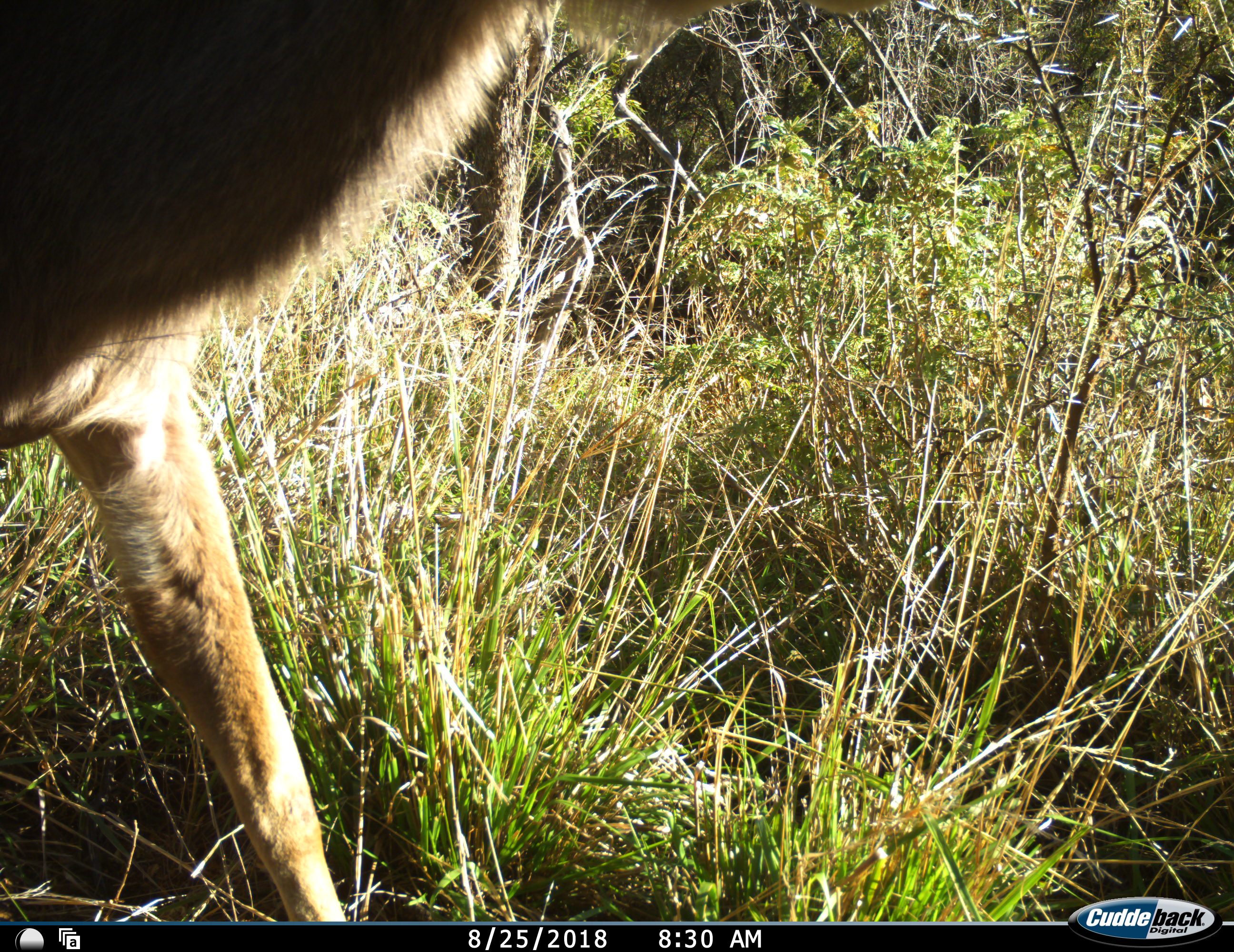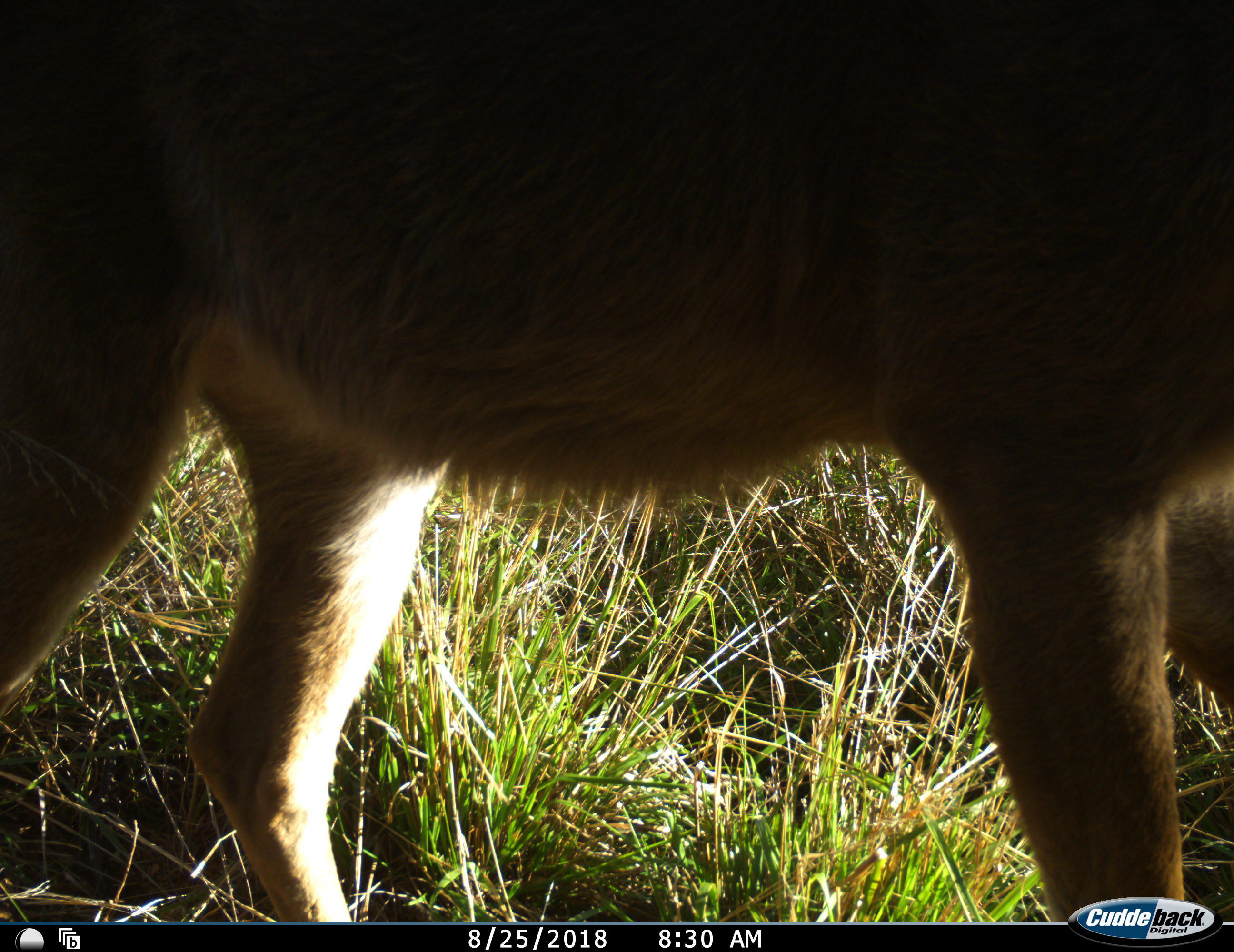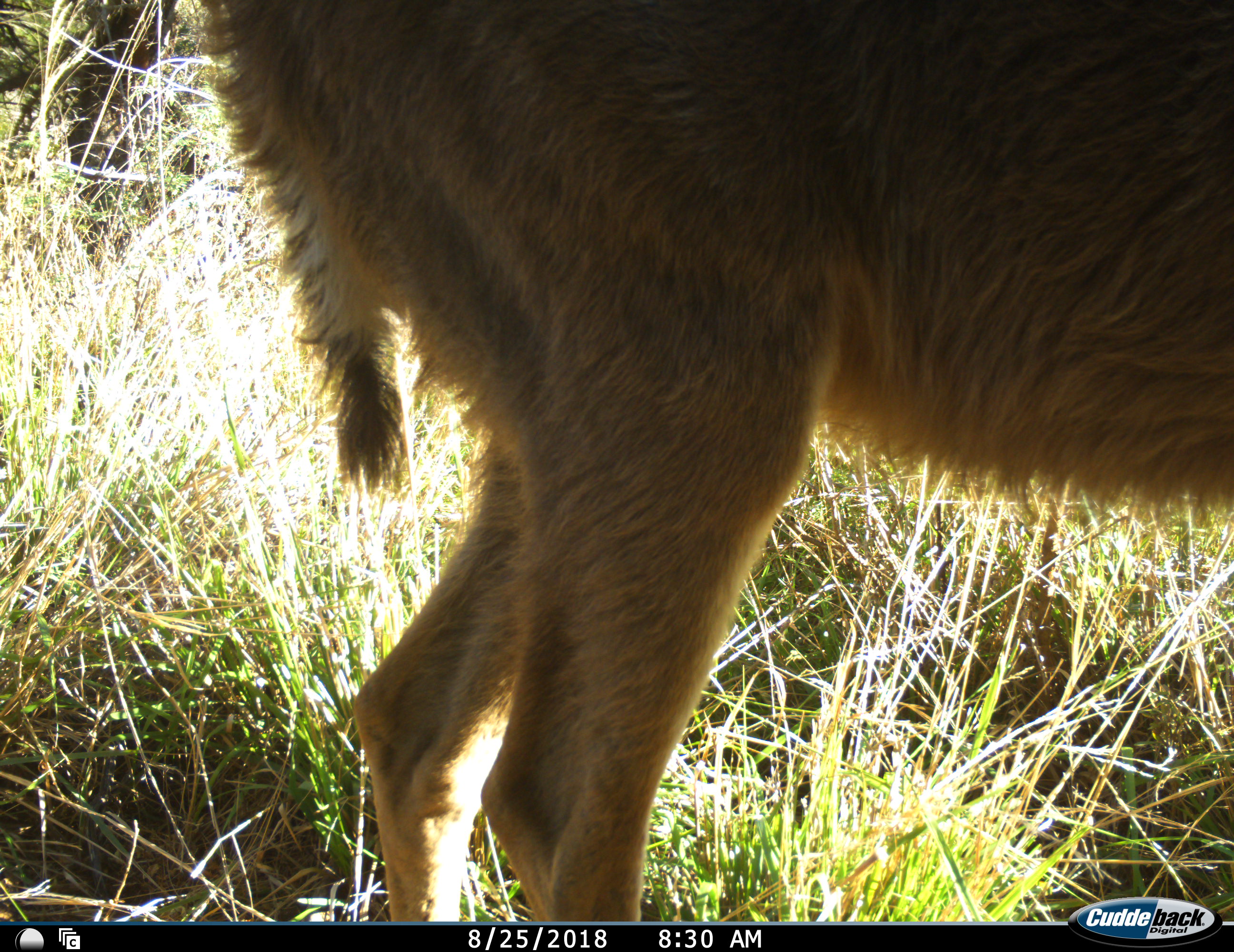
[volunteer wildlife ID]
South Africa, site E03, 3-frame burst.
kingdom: Animalia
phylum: Chordata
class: Mammalia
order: Artiodactyla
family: Bovidae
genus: Tragelaphus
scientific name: Tragelaphus strepsiceros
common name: greater kudu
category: kudu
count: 1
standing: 17%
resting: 0%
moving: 83%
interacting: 0%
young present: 0%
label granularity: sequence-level